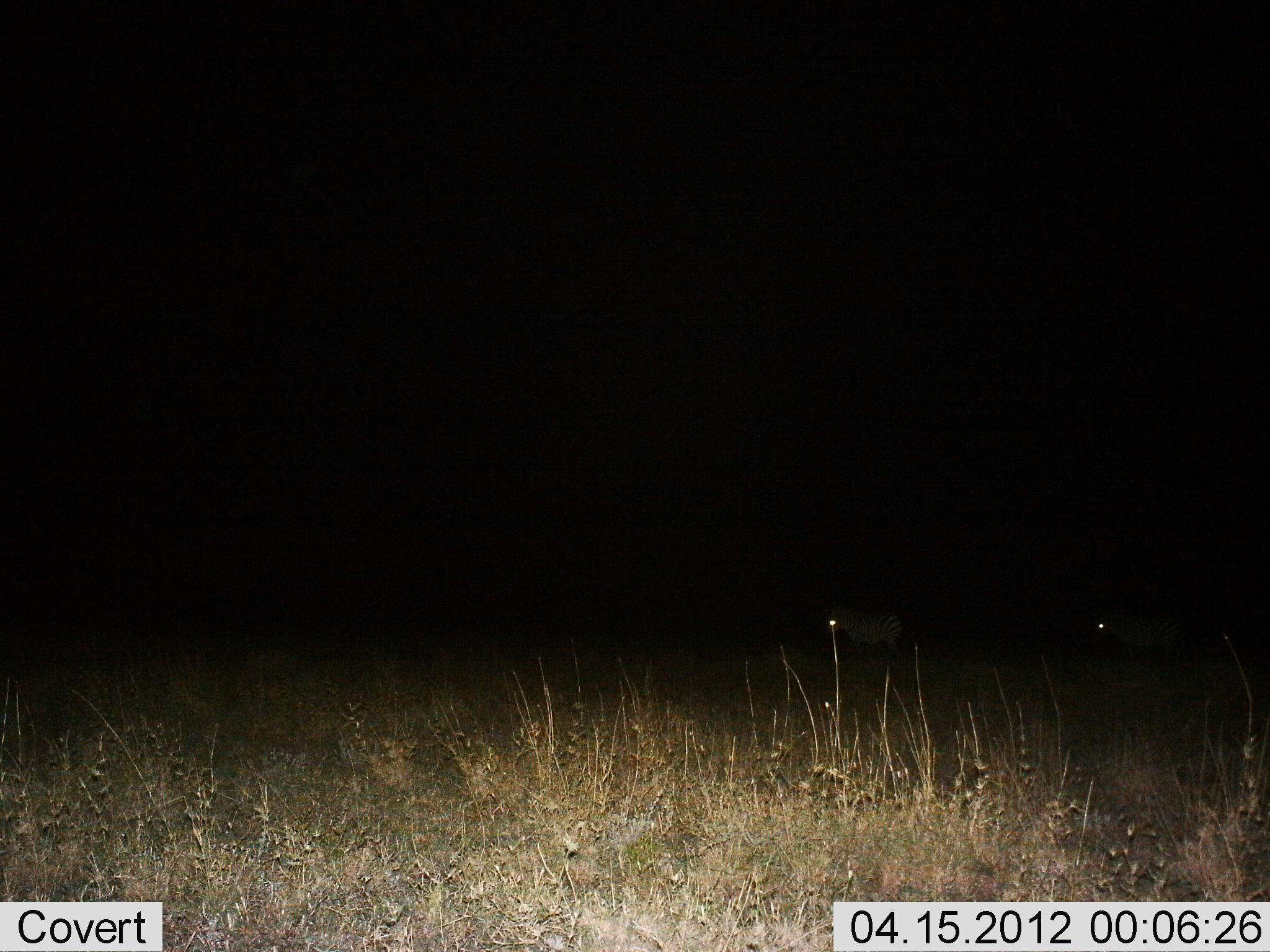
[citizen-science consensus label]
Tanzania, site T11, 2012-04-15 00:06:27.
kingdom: Animalia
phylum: Chordata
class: Mammalia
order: Perissodactyla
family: Equidae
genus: Equus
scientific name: Equus quagga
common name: plains zebra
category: zebra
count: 2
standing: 76%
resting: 0%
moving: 24%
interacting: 0%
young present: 0%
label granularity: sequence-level